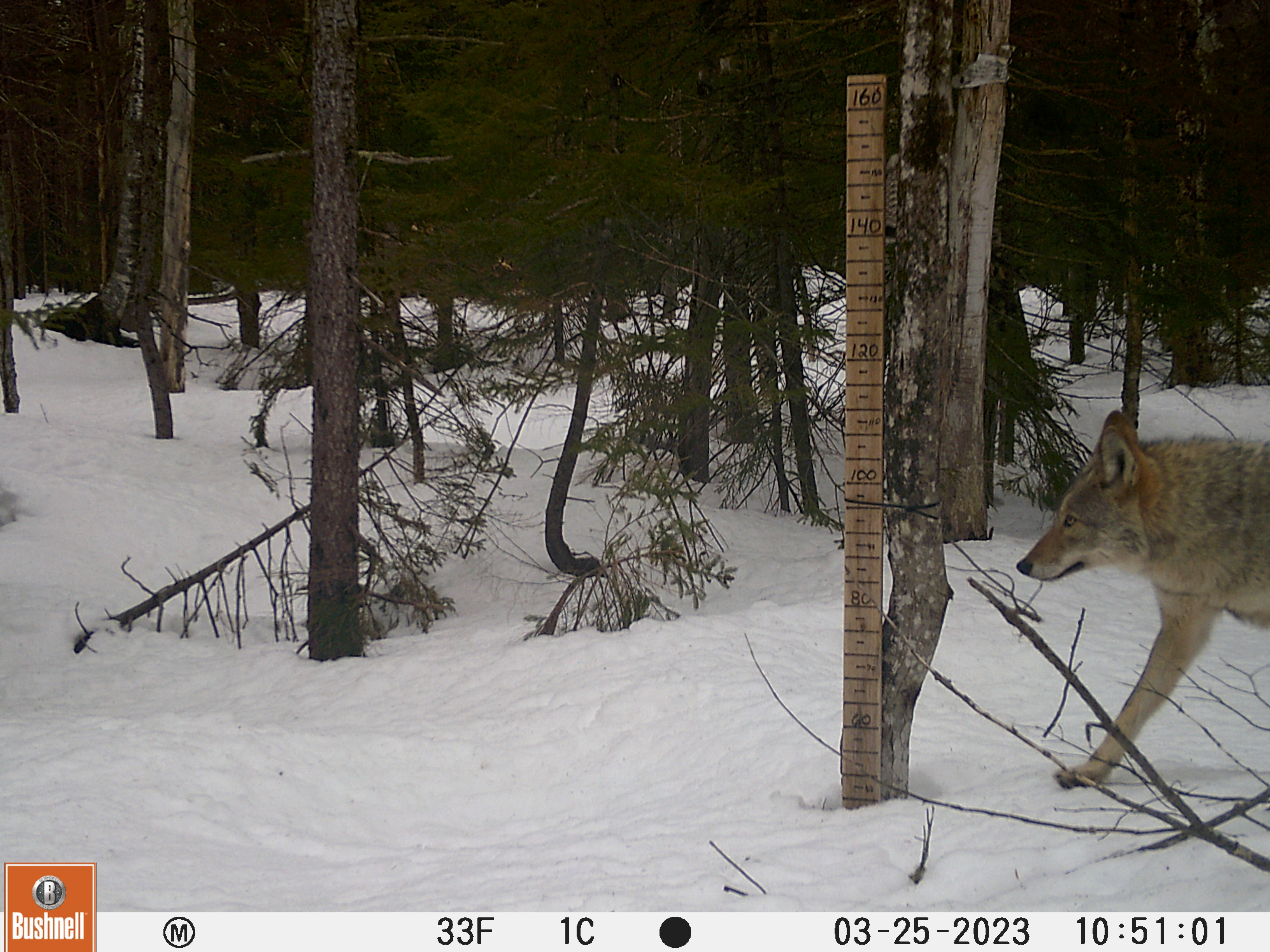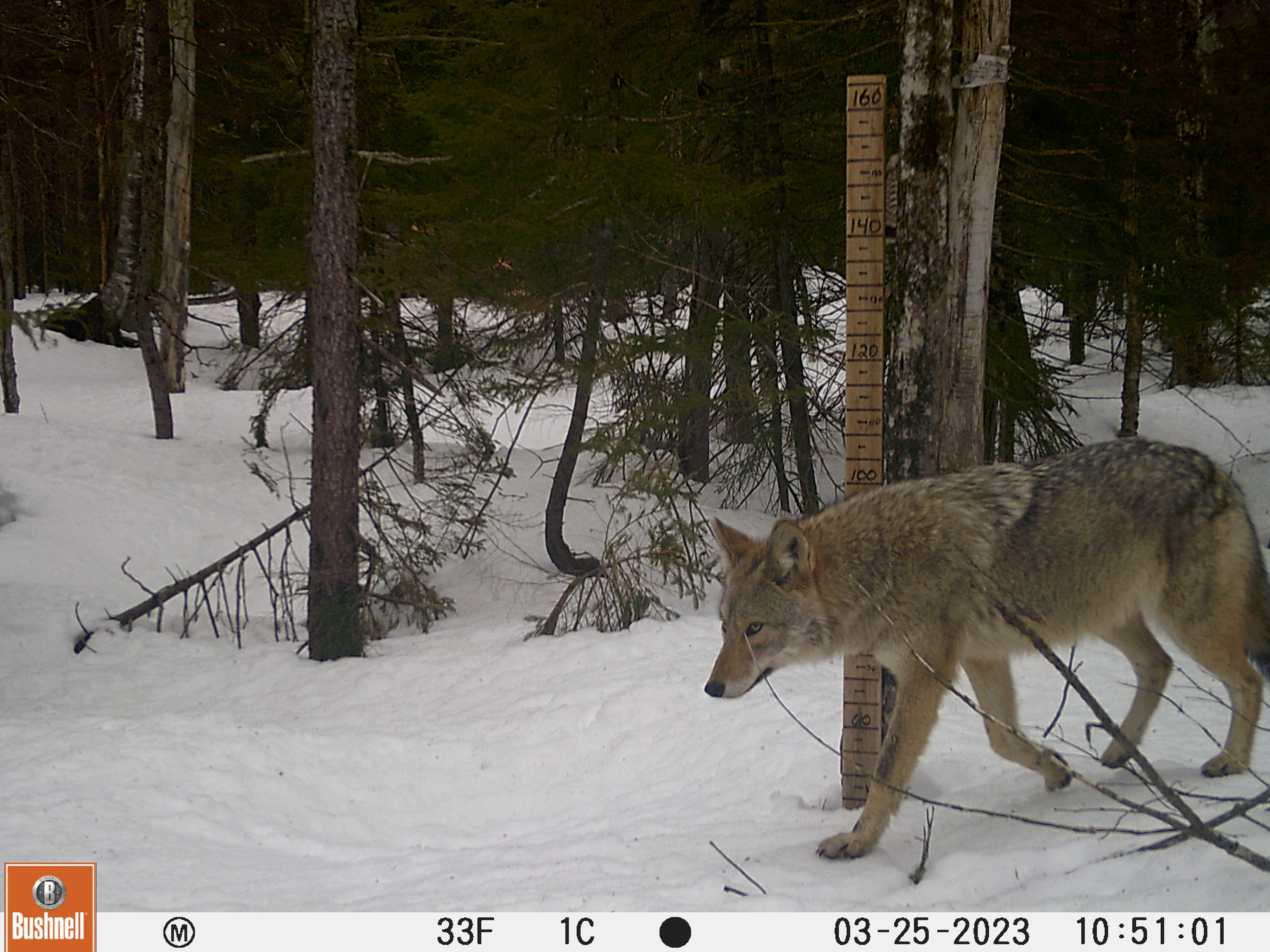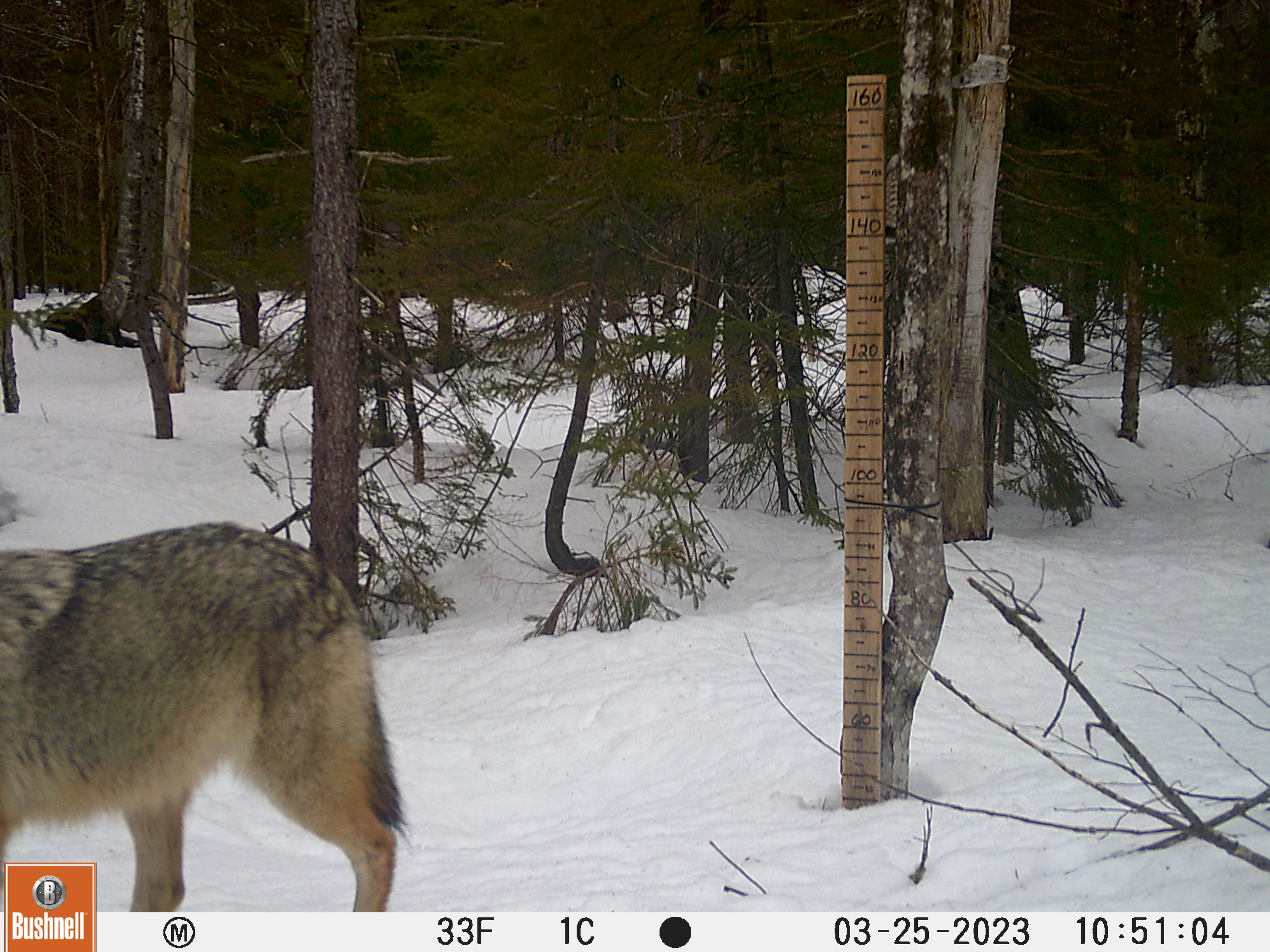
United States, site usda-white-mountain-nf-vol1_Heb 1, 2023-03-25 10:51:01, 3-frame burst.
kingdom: Animalia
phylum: Chordata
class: Mammalia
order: Carnivora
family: Canidae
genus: Canis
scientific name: Canis latrans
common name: coyote